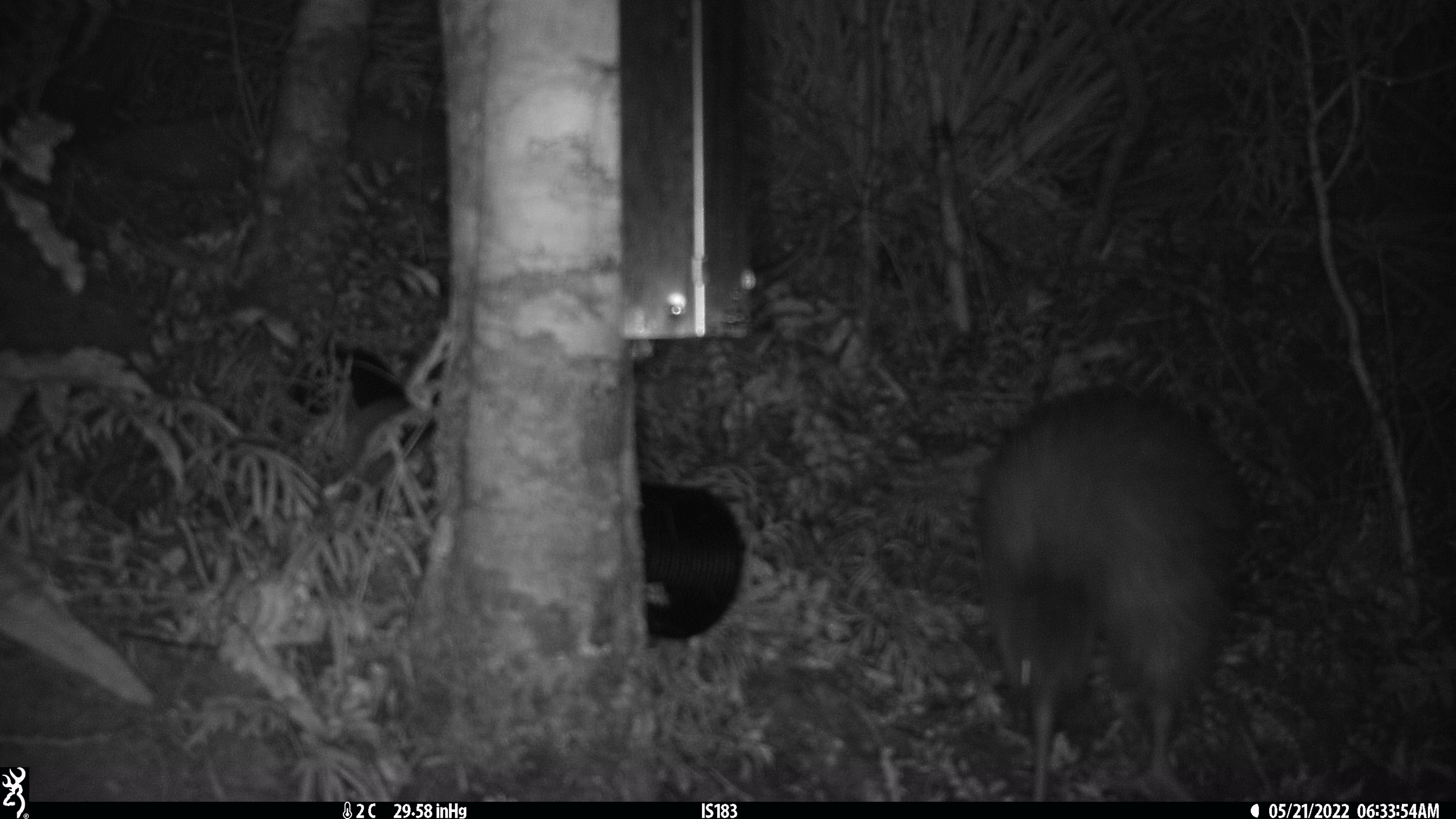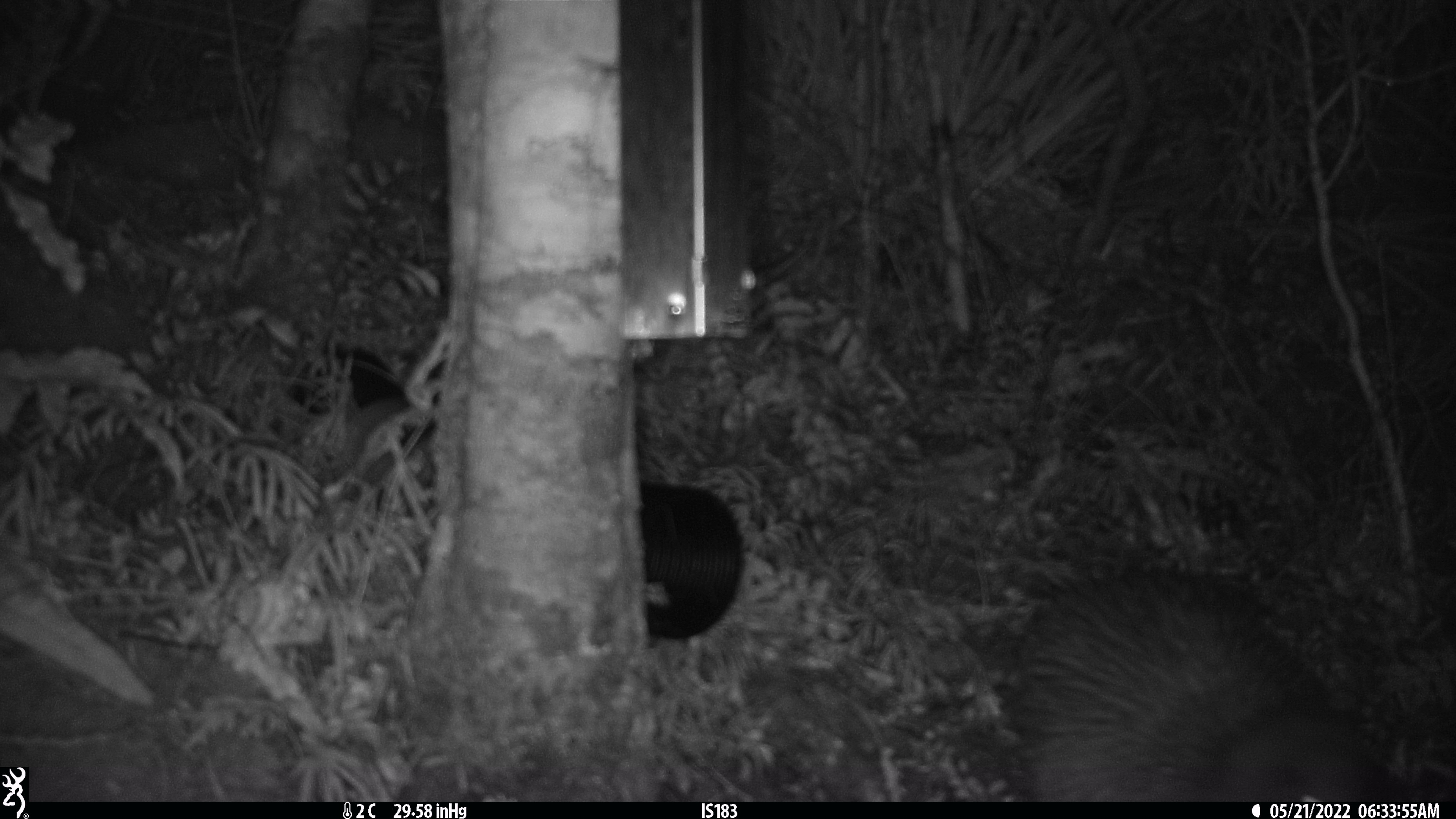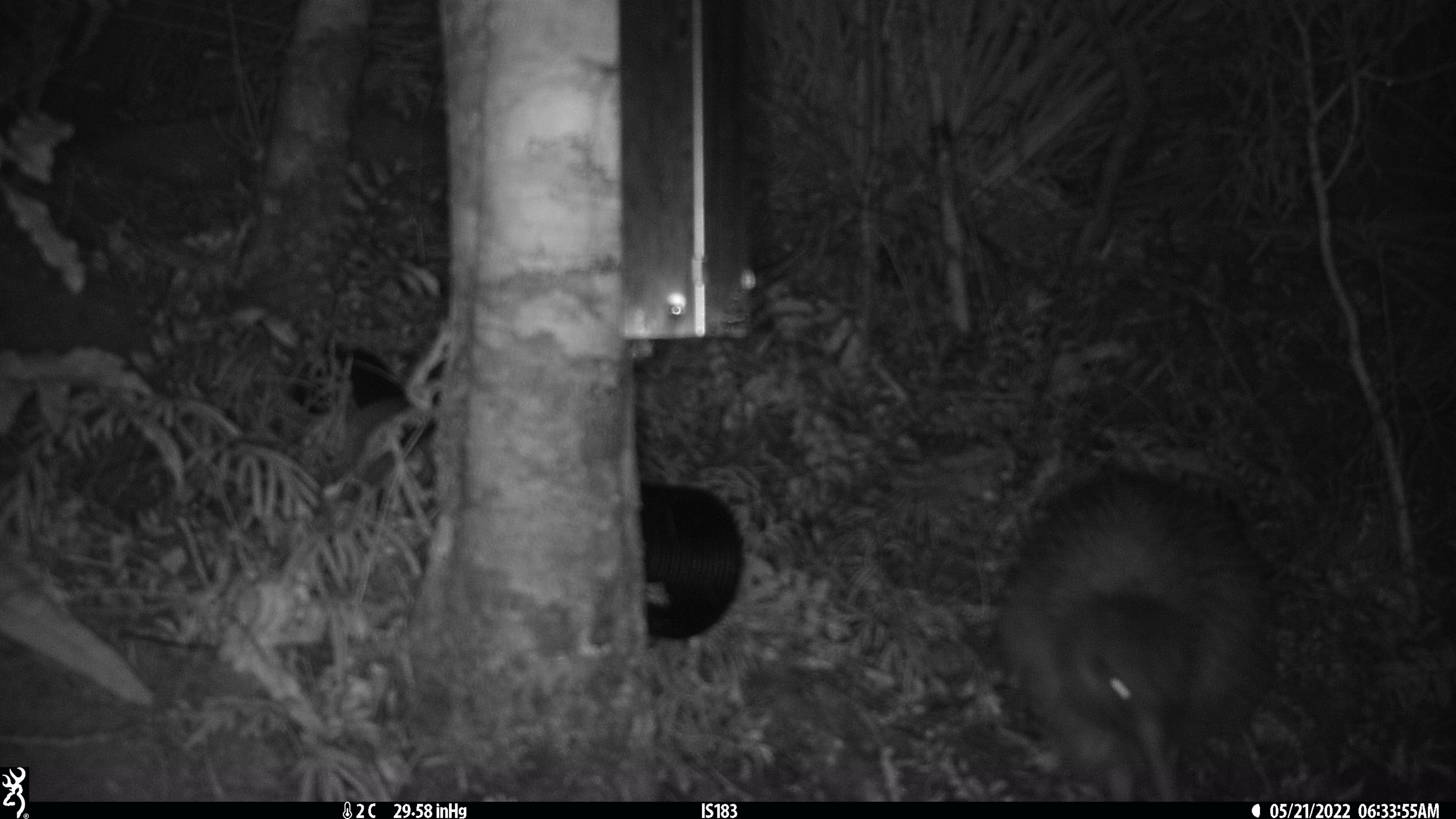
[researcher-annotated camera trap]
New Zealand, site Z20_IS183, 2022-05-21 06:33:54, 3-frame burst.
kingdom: Animalia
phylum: Chordata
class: Aves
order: Apterygiformes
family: Apterygidae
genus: Apteryx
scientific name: Apteryx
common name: kiwi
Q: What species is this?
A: Kiwi (Apteryx).